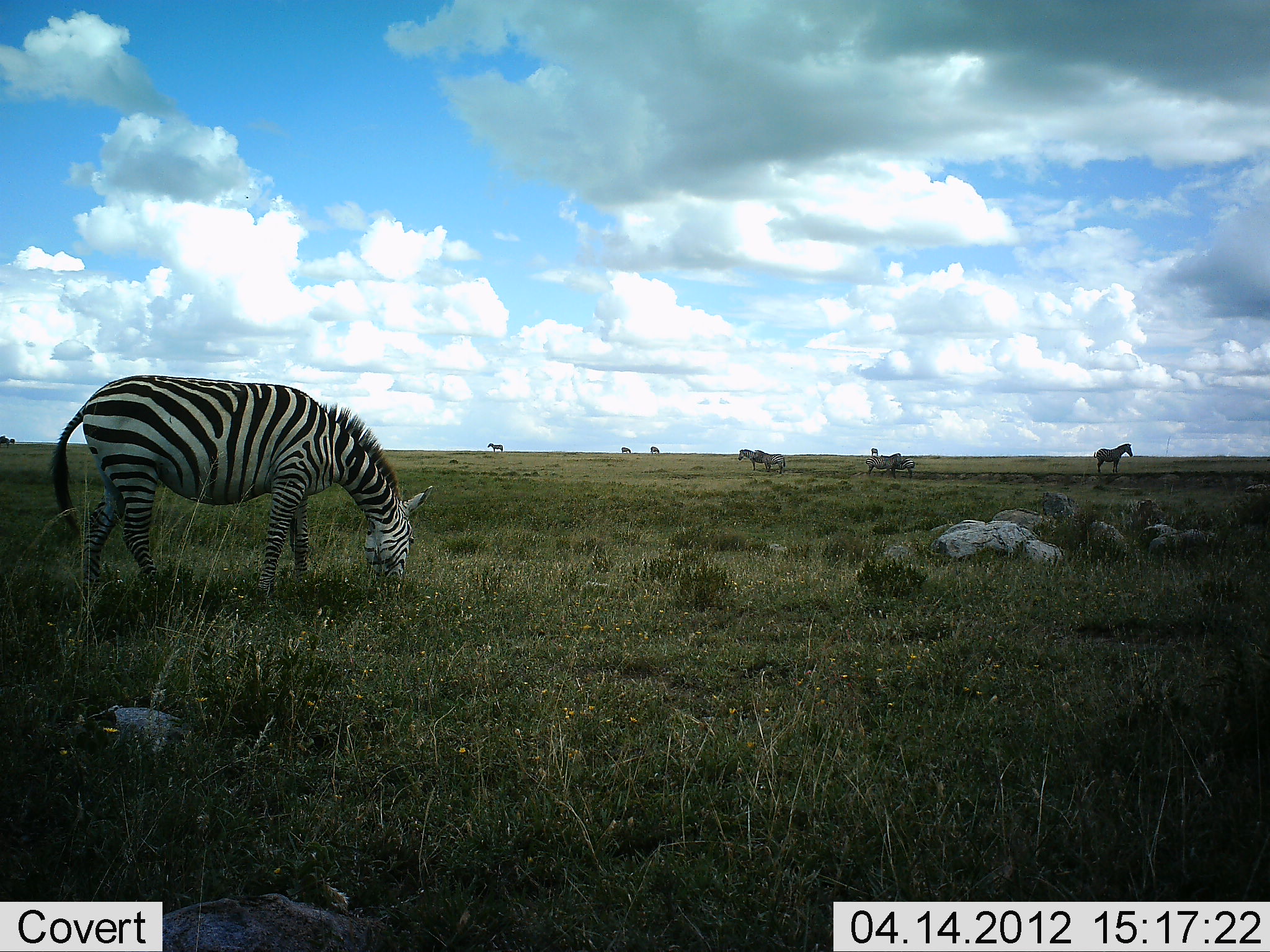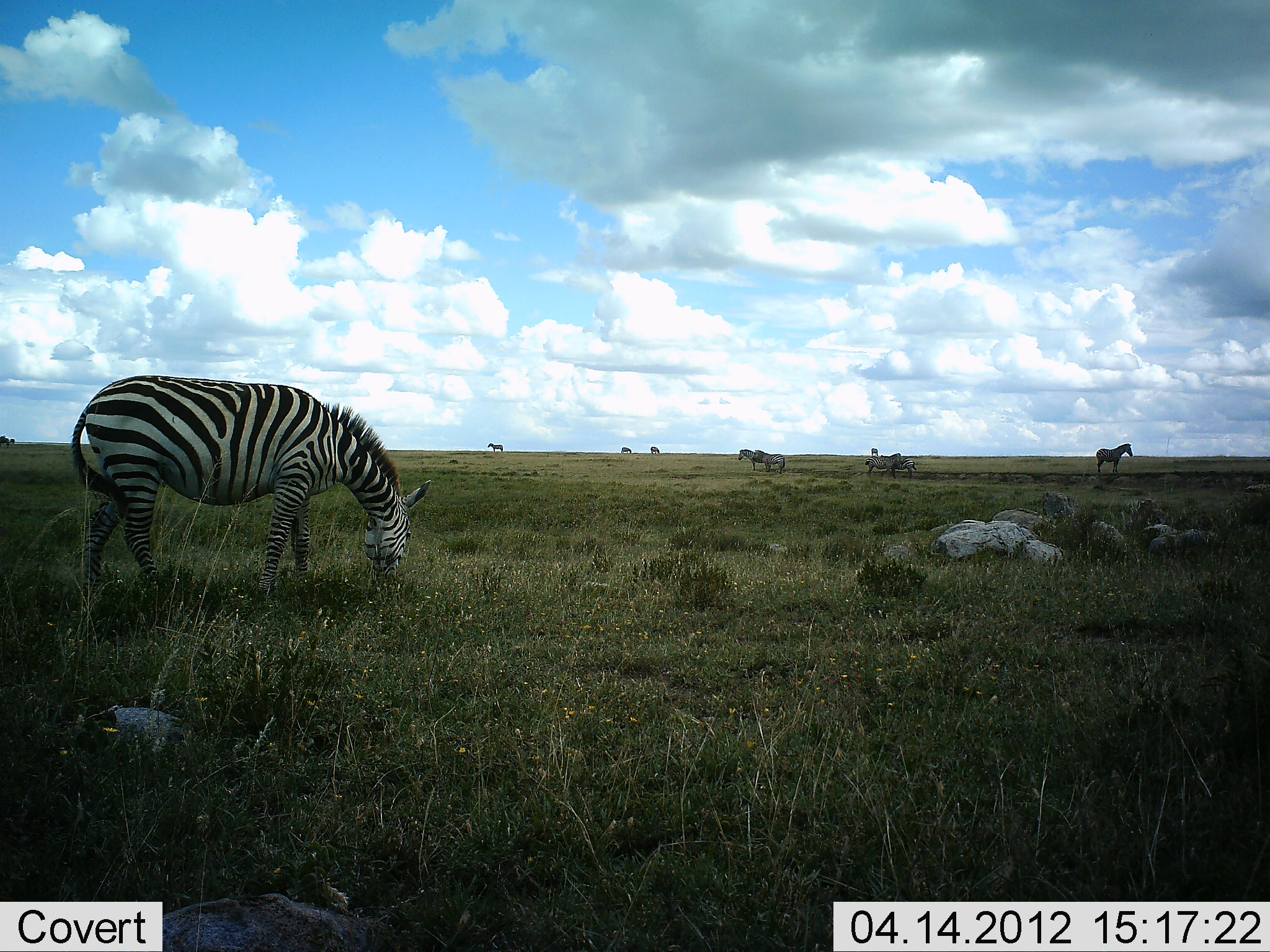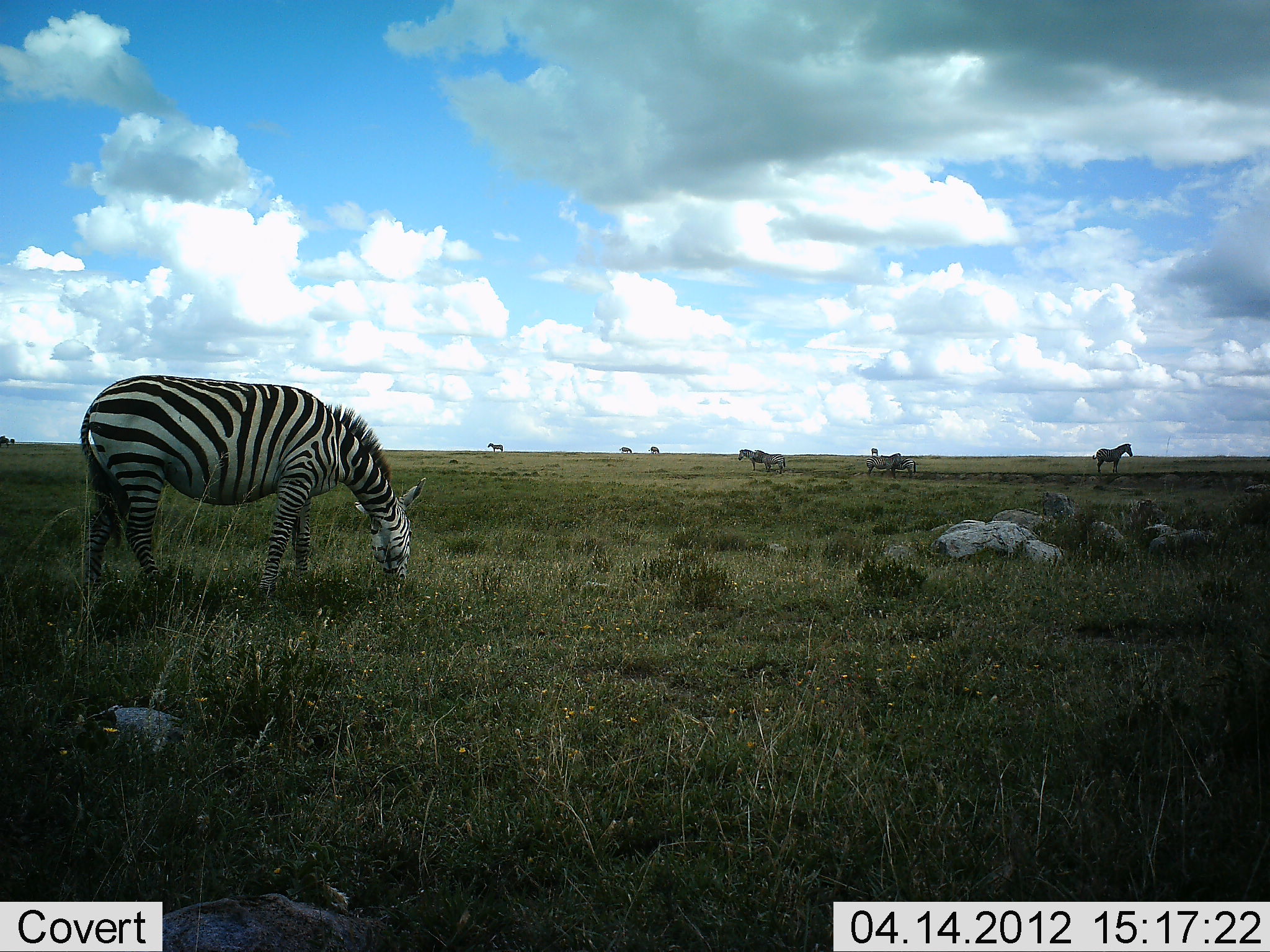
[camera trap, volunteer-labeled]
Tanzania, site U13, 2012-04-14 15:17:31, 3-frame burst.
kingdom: Animalia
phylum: Chordata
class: Mammalia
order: Perissodactyla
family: Equidae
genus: Equus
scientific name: Equus quagga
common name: plains zebra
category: zebra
Zebra (plains zebra) (Equus quagga), count 8. Behavior (volunteer vote fractions): standing 76%, resting 0%, moving 5%, interacting 5%. Young present (vote fraction): 0%. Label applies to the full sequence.